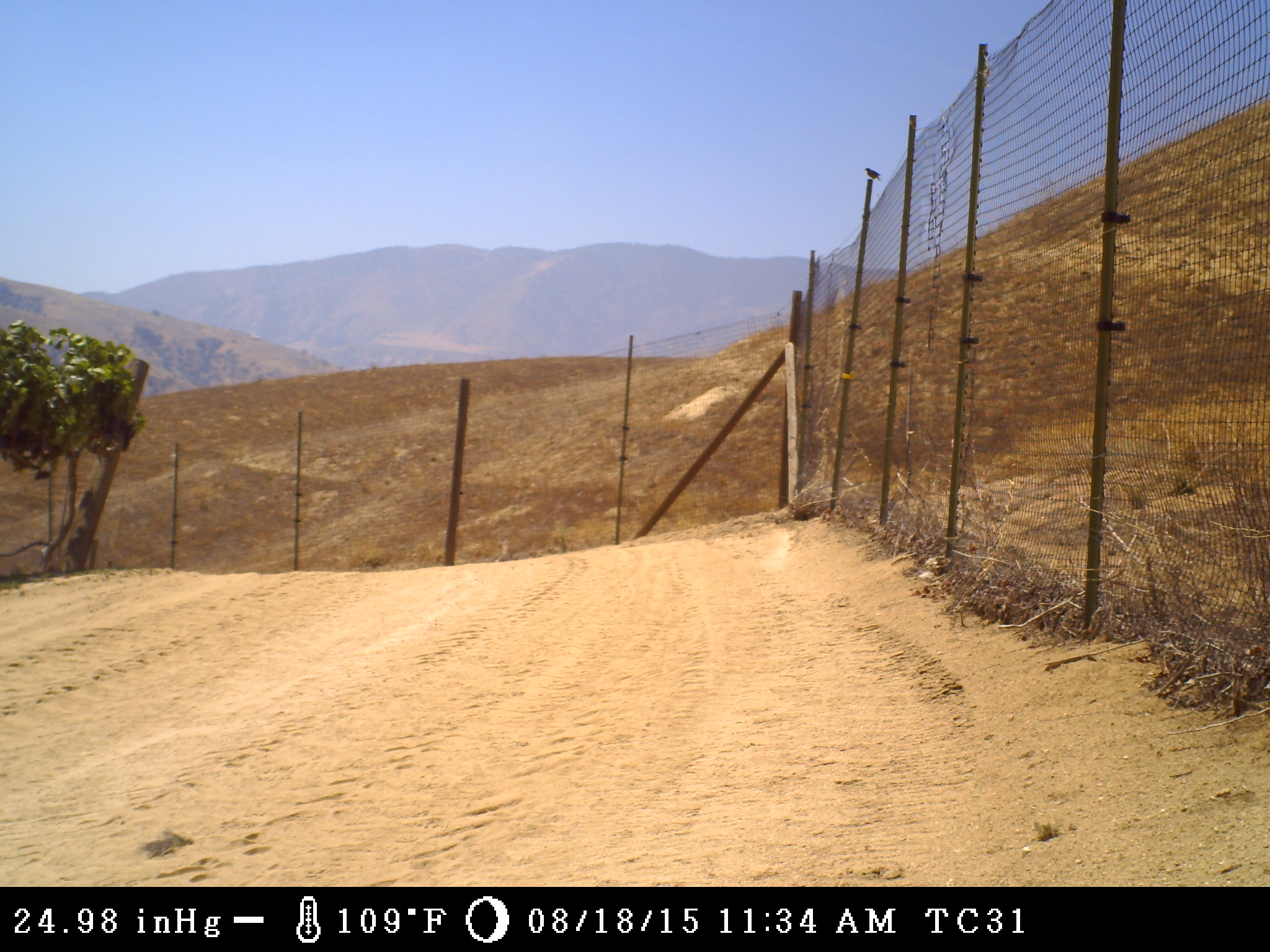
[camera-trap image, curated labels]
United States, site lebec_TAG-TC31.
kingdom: Animalia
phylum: Chordata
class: Aves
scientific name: Aves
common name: birds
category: unidentified bird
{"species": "unidentified bird (birds) (Aves)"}